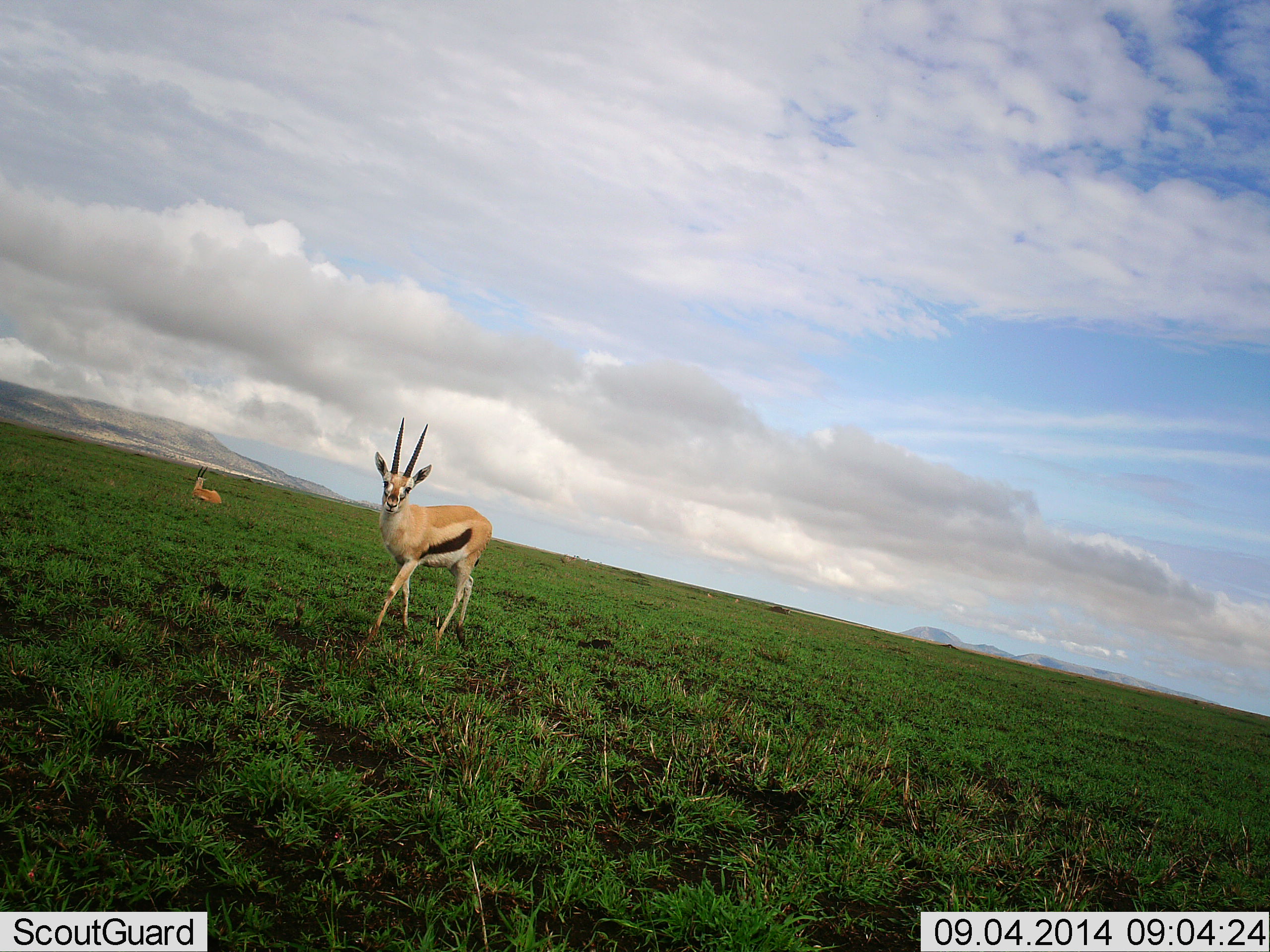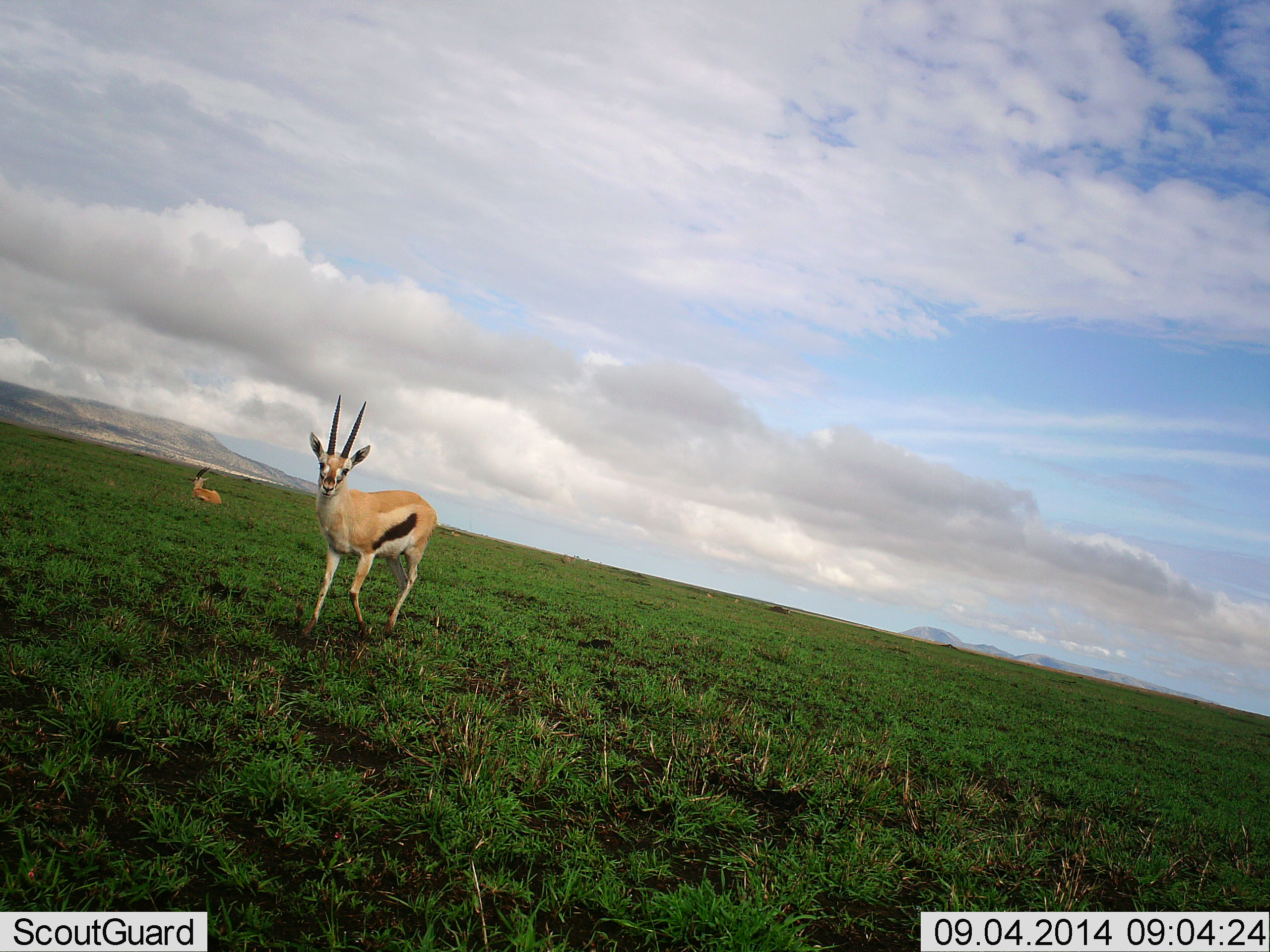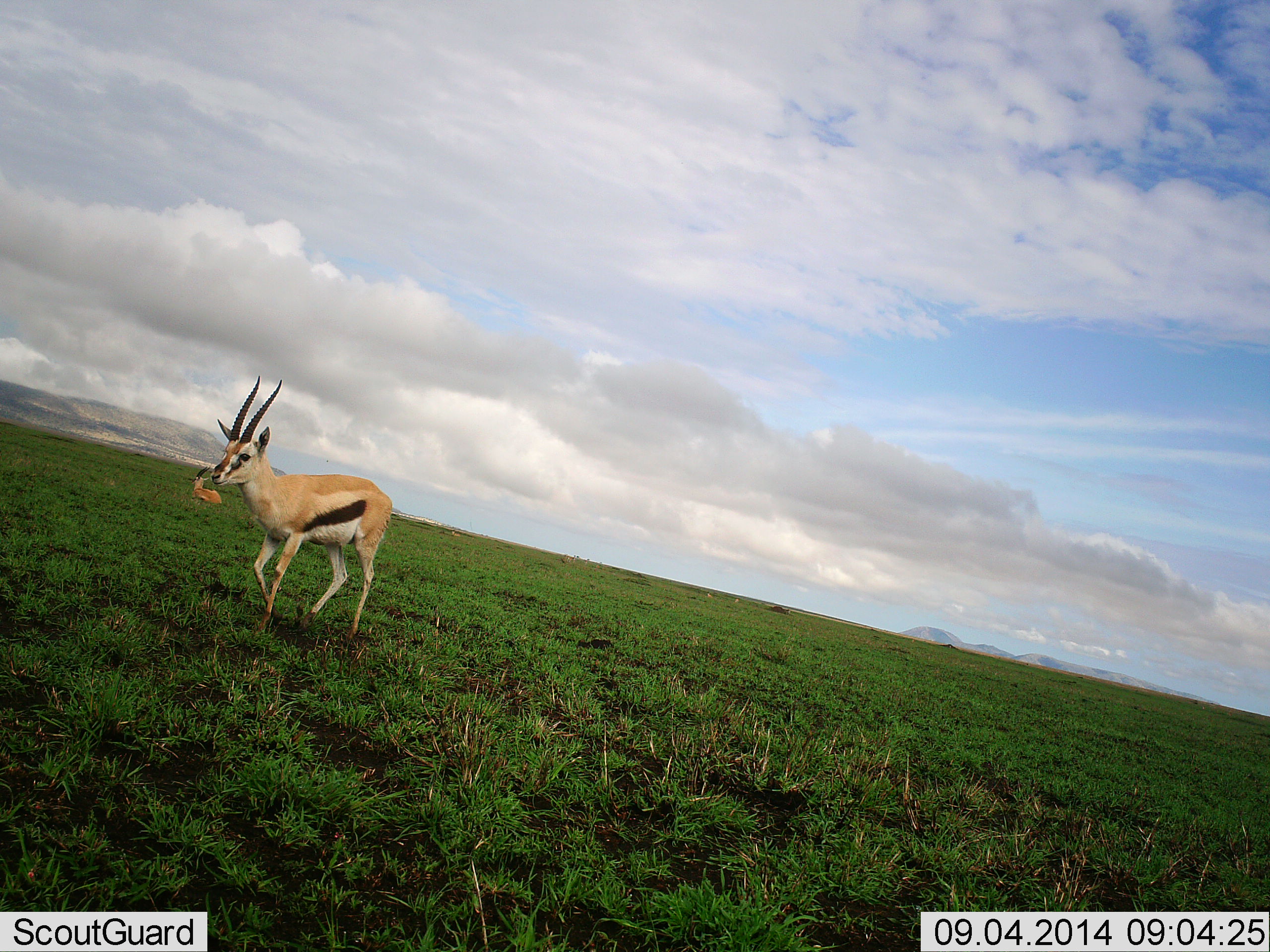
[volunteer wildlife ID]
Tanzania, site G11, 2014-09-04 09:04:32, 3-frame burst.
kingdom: Animalia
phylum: Chordata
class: Mammalia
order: Artiodactyla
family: Bovidae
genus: Eudorcas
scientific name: Eudorcas thomsonii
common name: thomson's gazelle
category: gazellethomsons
Gazellethomsons (thomson's gazelle) (Eudorcas thomsonii), count 2. Behavior (volunteer vote fractions): standing 30%, resting 40%, moving 80%, interacting 0%. Young present (vote fraction): 0%. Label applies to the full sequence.